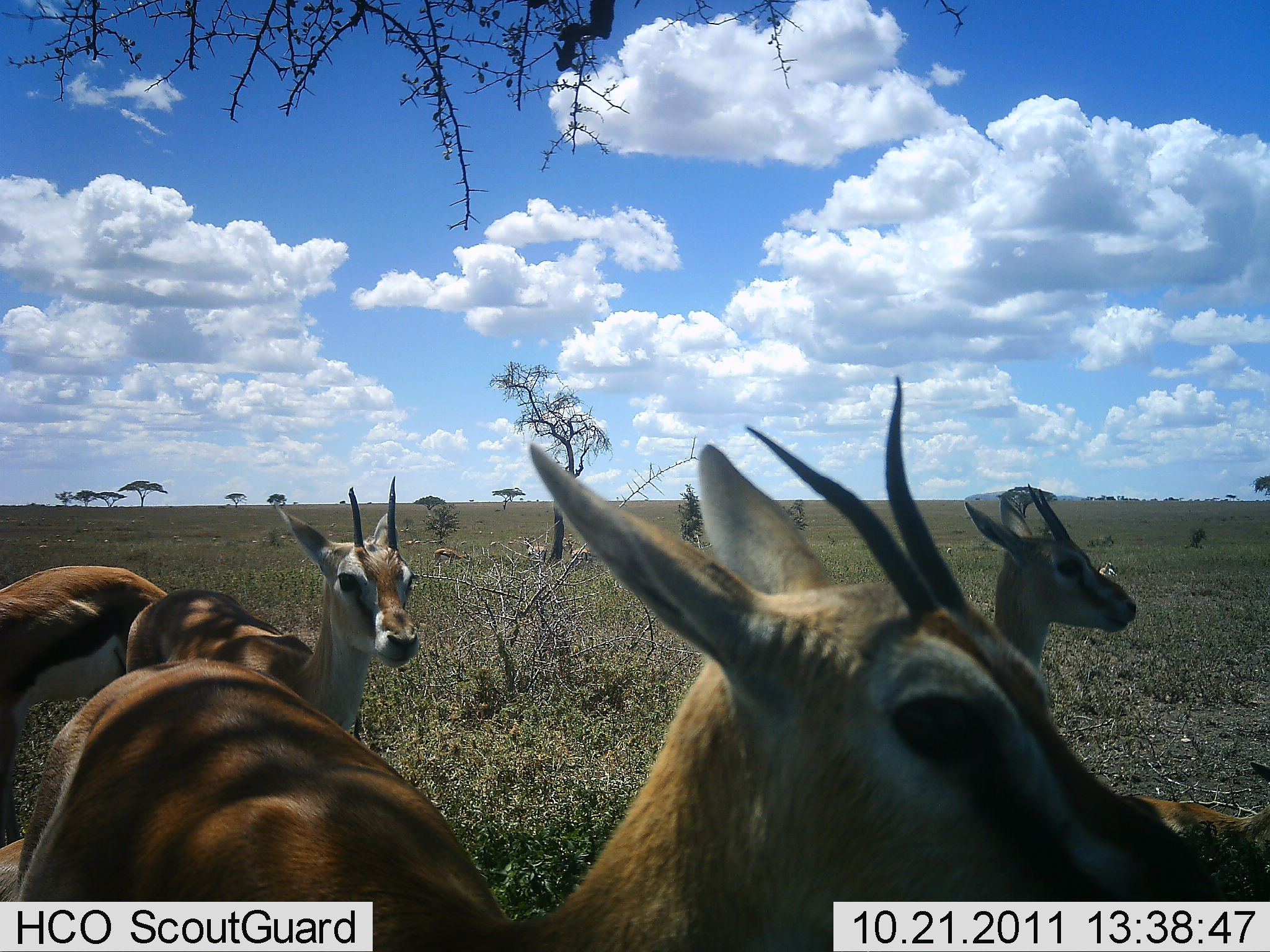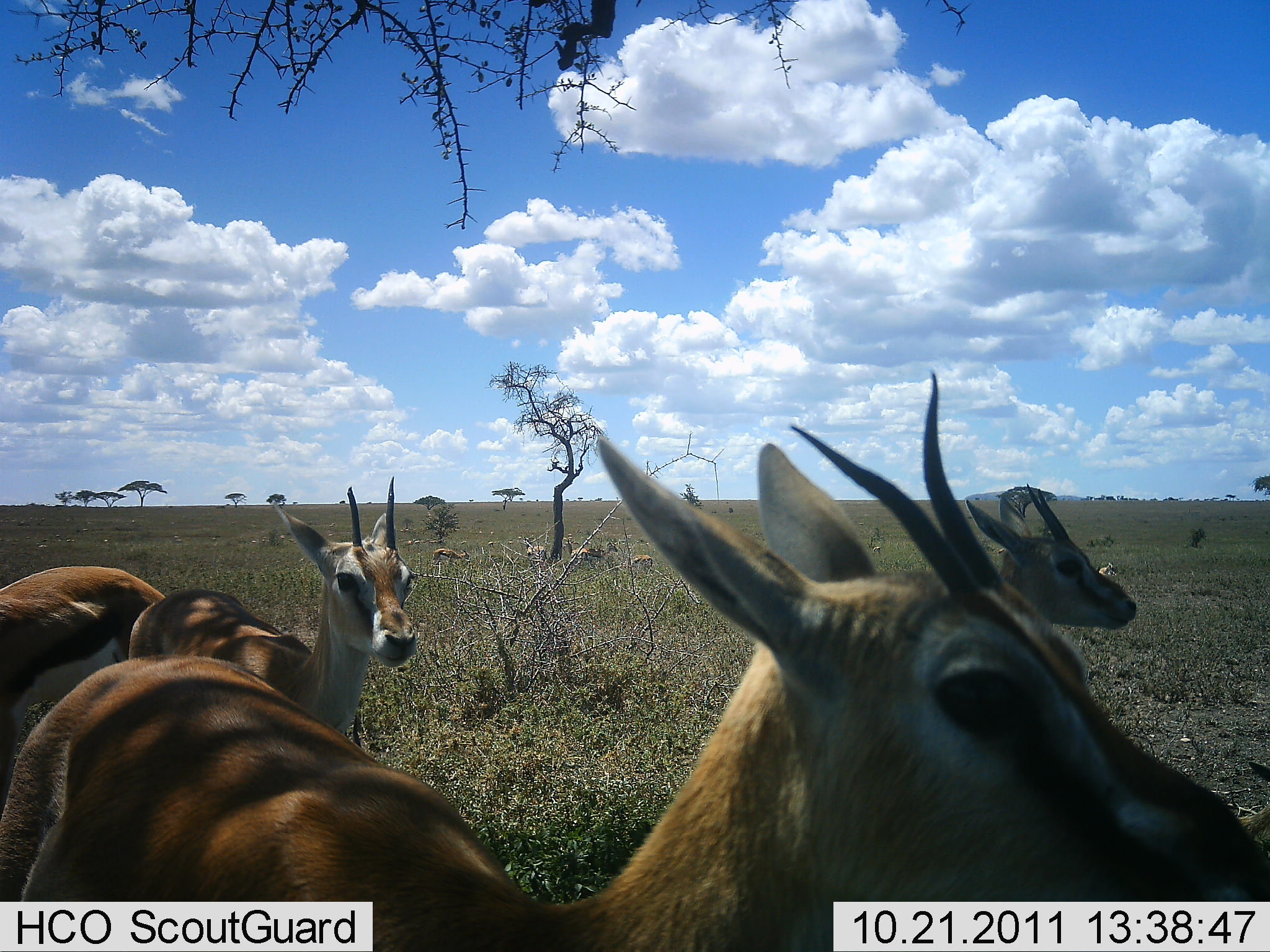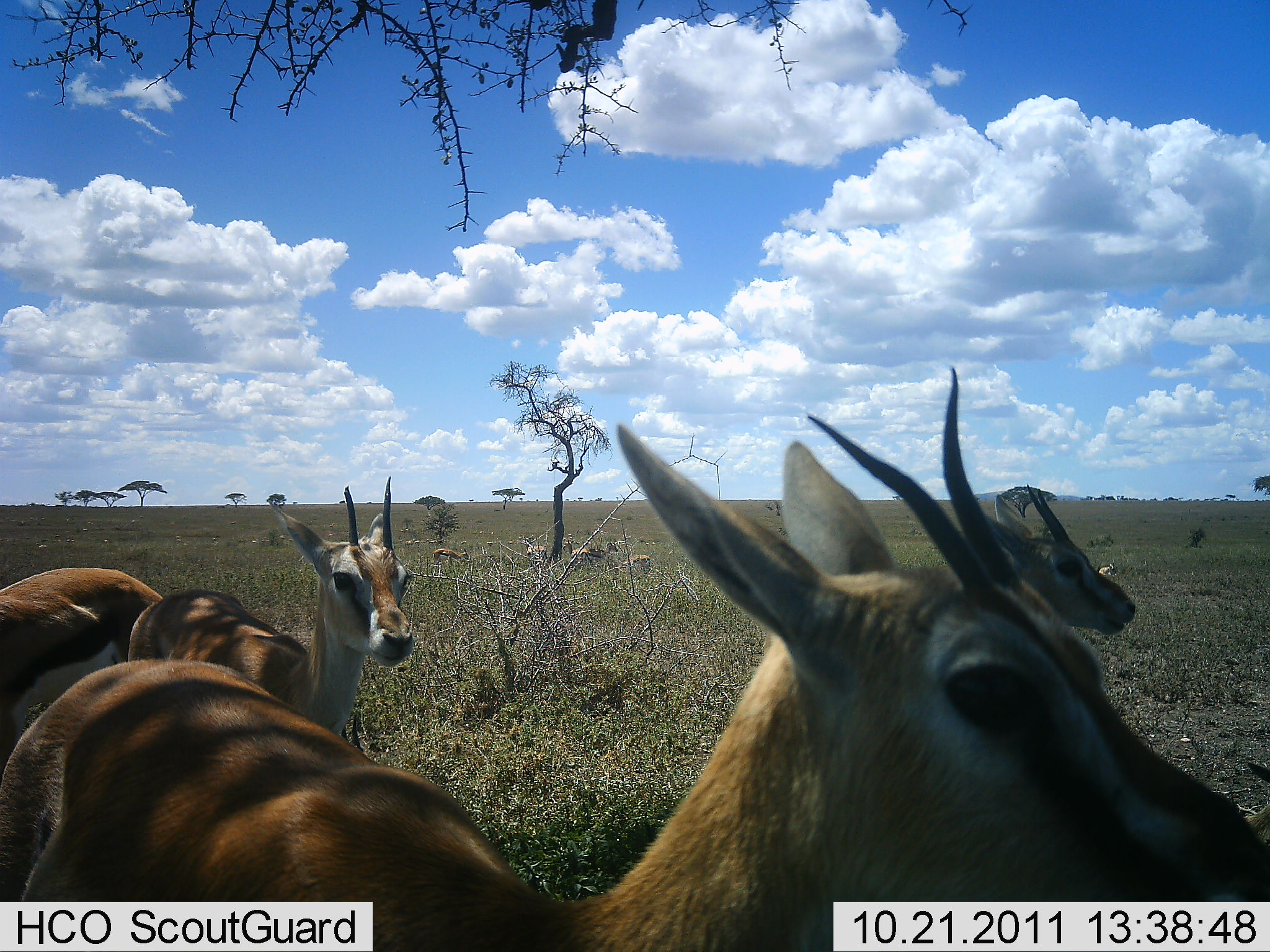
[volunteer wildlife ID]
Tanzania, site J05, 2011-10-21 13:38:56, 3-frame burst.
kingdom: Animalia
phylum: Chordata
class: Mammalia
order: Artiodactyla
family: Bovidae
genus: Eudorcas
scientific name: Eudorcas thomsonii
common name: thomson's gazelle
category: gazellethomsons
Gazellethomsons (thomson's gazelle) (Eudorcas thomsonii), count 6. Behavior (volunteer vote fractions): standing 93%, resting 7%, moving 0%, interacting 7%. Young present (vote fraction): 7%. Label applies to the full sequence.